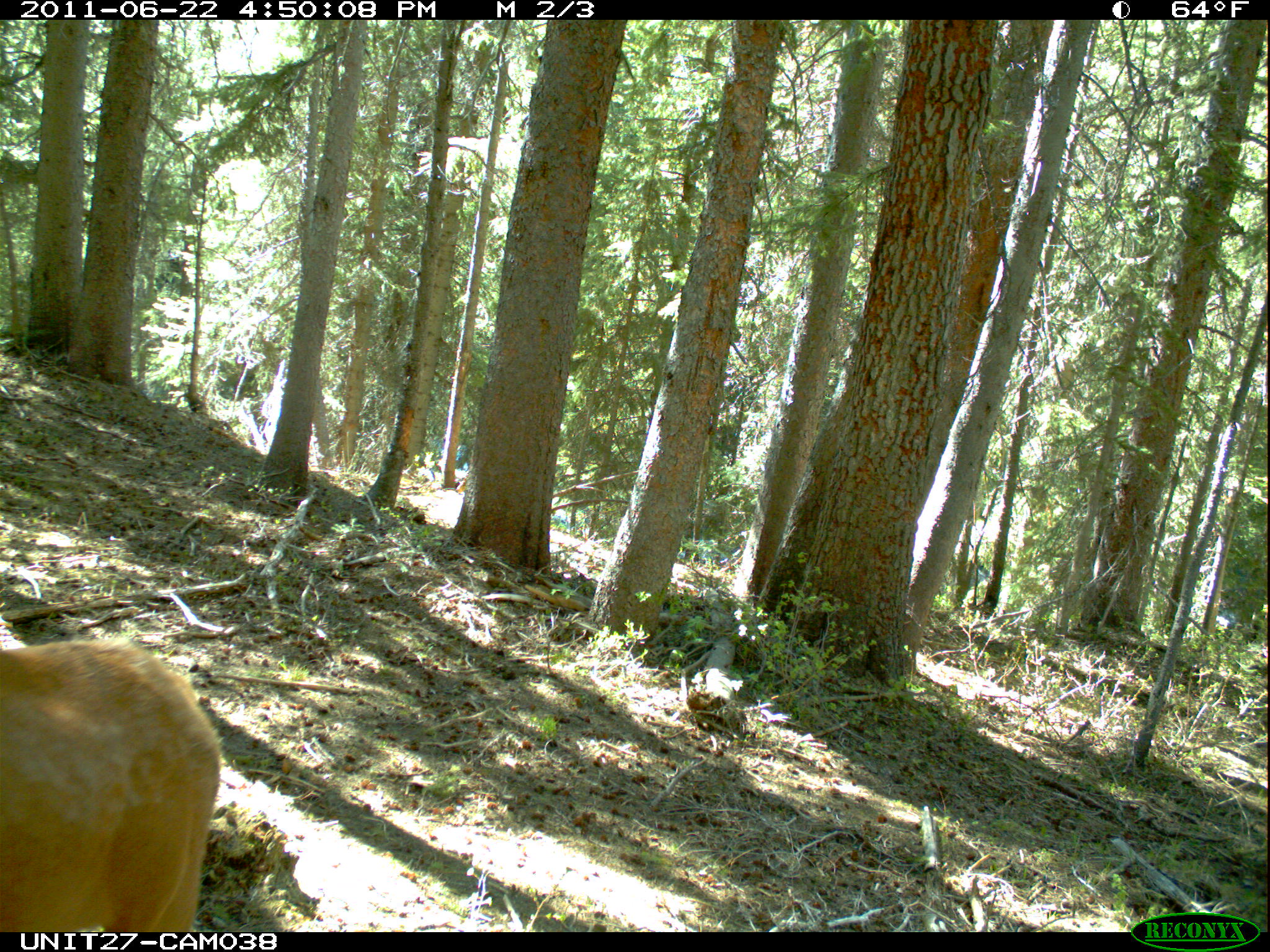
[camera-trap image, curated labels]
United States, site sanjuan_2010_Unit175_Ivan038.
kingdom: Animalia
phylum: Chordata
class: Mammalia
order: Artiodactyla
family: Cervidae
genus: Cervus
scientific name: Cervus elaphus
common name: red deer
Cervus elaphus (red deer).